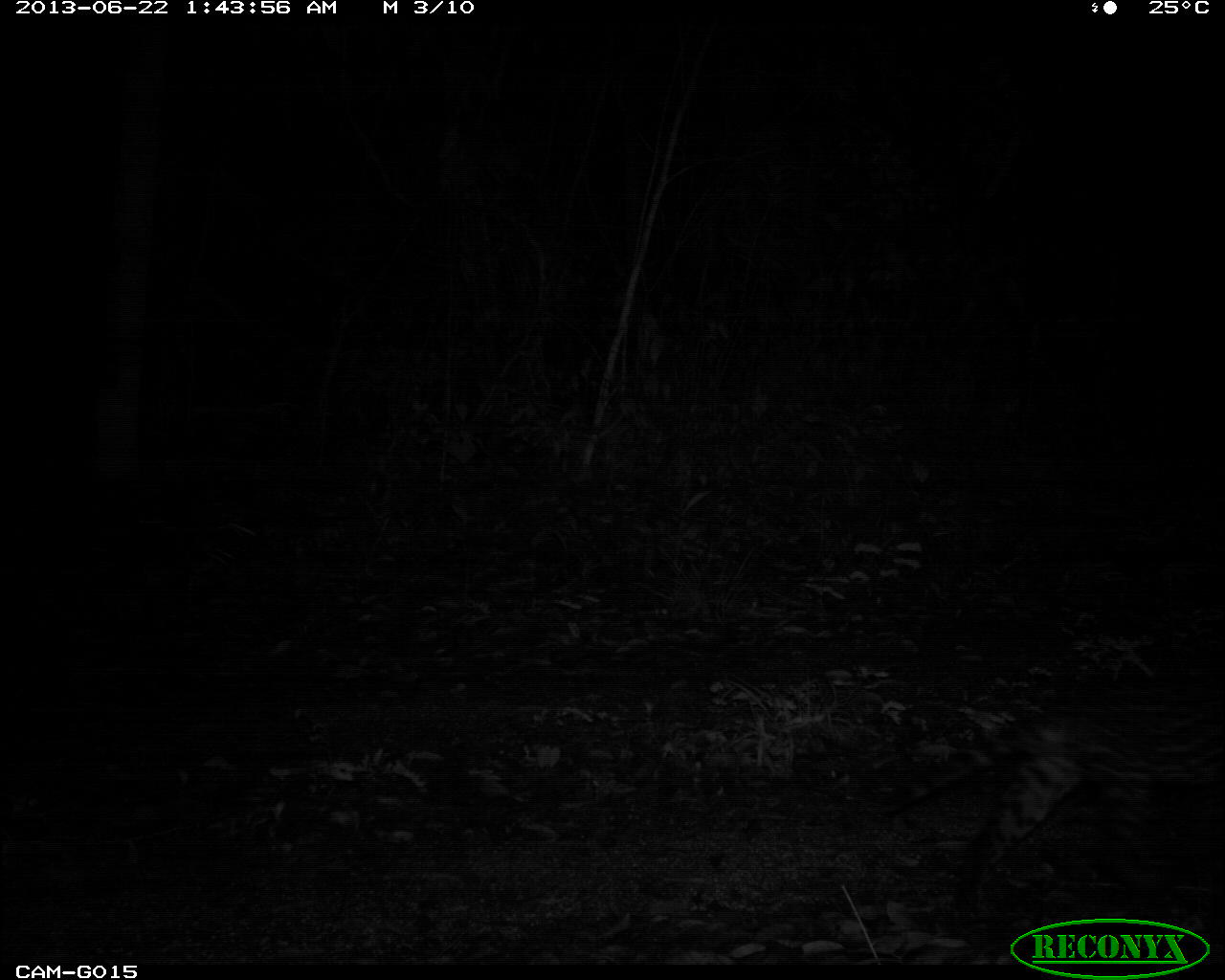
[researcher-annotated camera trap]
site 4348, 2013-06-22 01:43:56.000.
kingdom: Animalia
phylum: Chordata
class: Mammalia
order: Carnivora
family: Felidae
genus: Leopardus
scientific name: Leopardus pardalis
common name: ocelot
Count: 1.